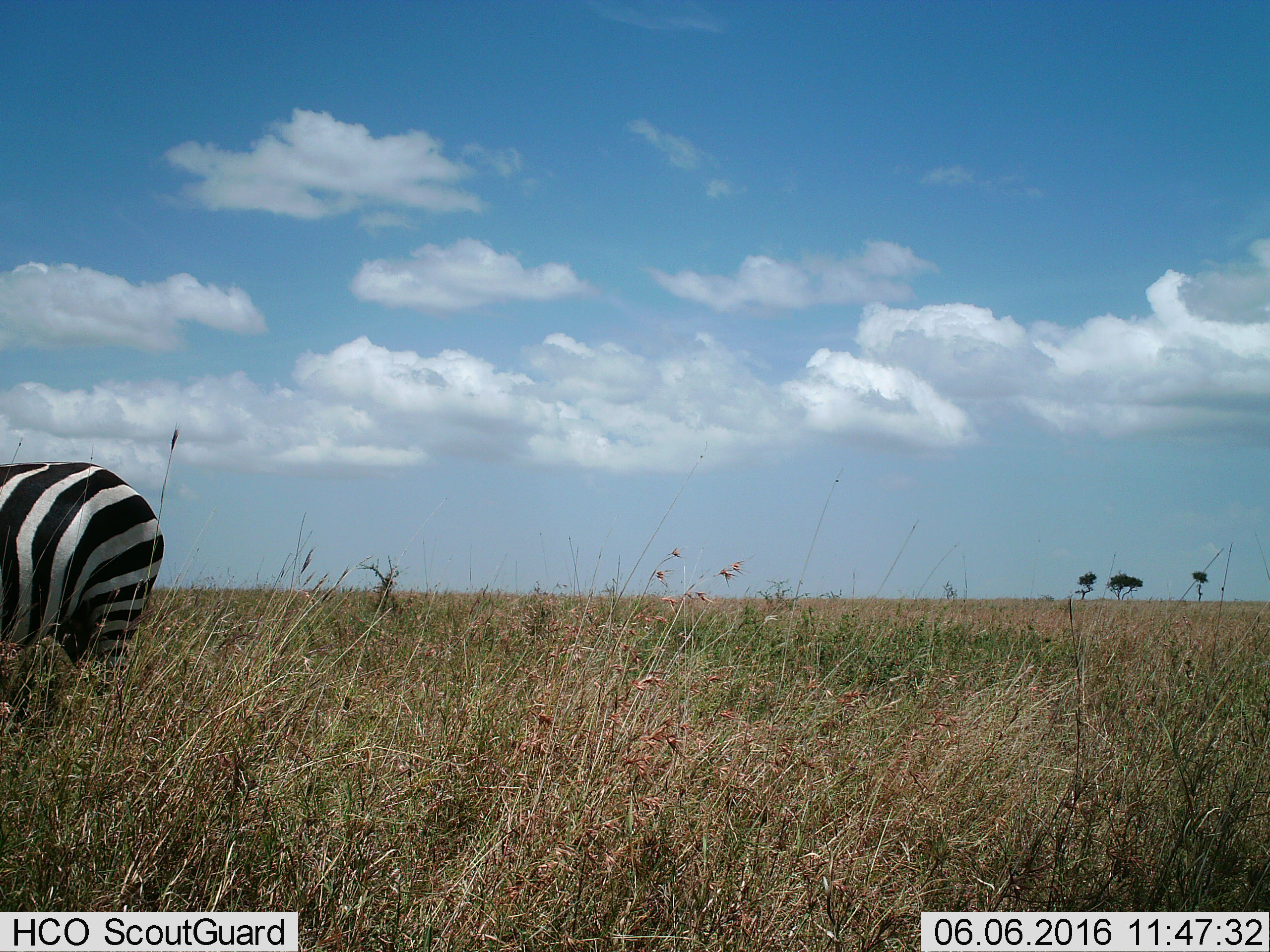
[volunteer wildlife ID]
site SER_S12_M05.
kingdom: Animalia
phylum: Chordata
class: Mammalia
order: Perissodactyla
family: Equidae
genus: Equus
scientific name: Equus quagga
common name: plains zebra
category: zebraplains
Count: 1.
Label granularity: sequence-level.